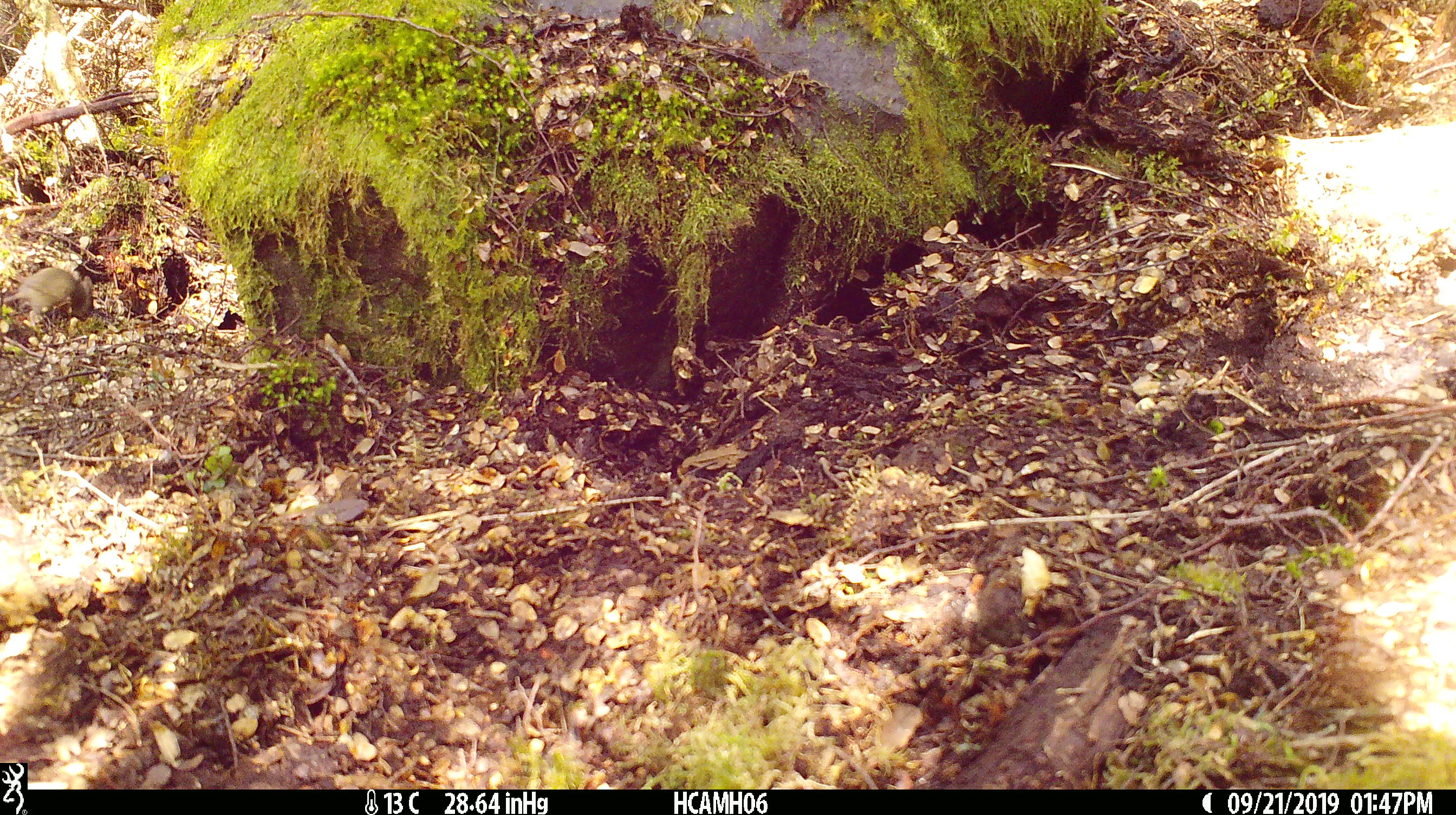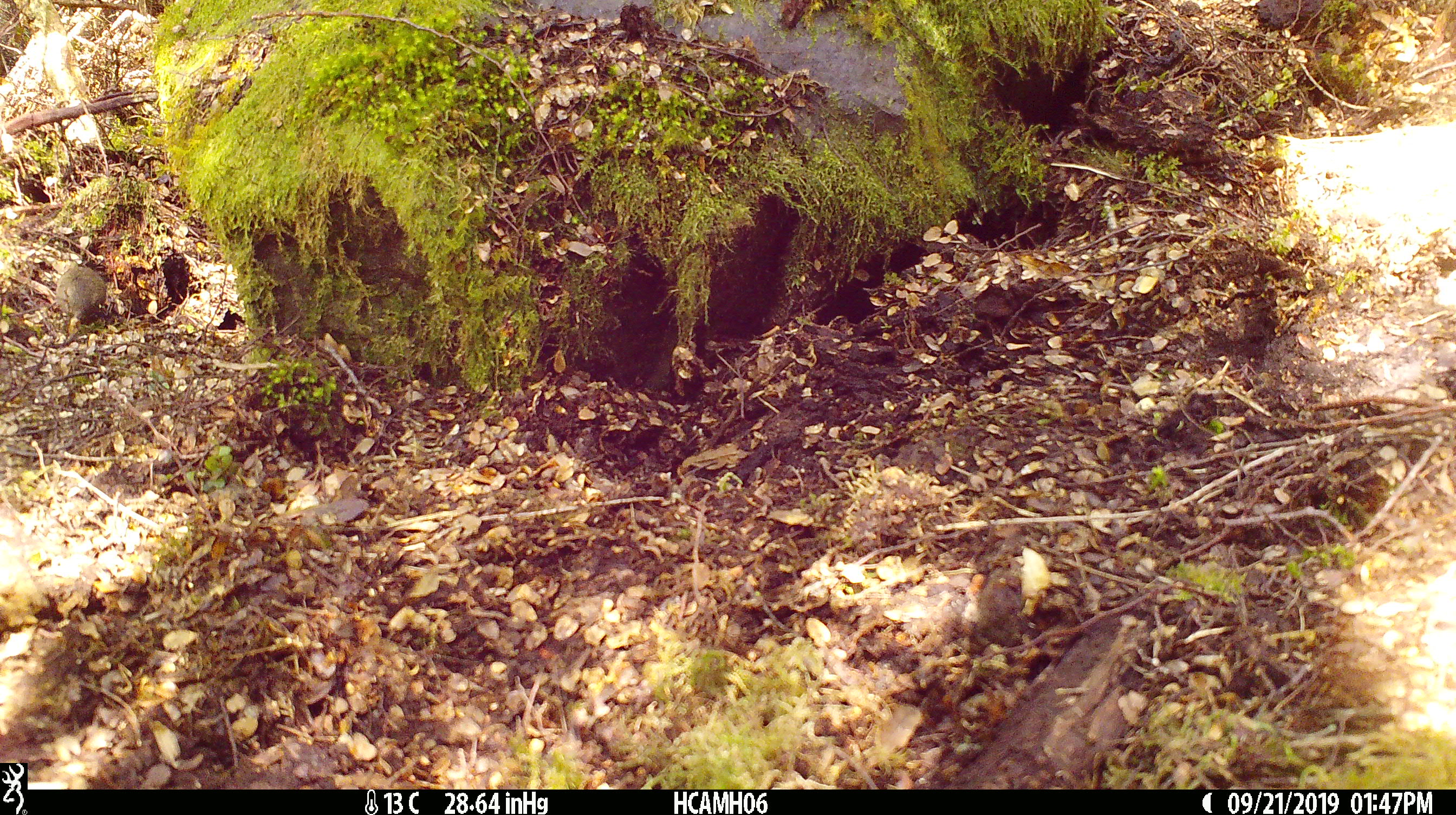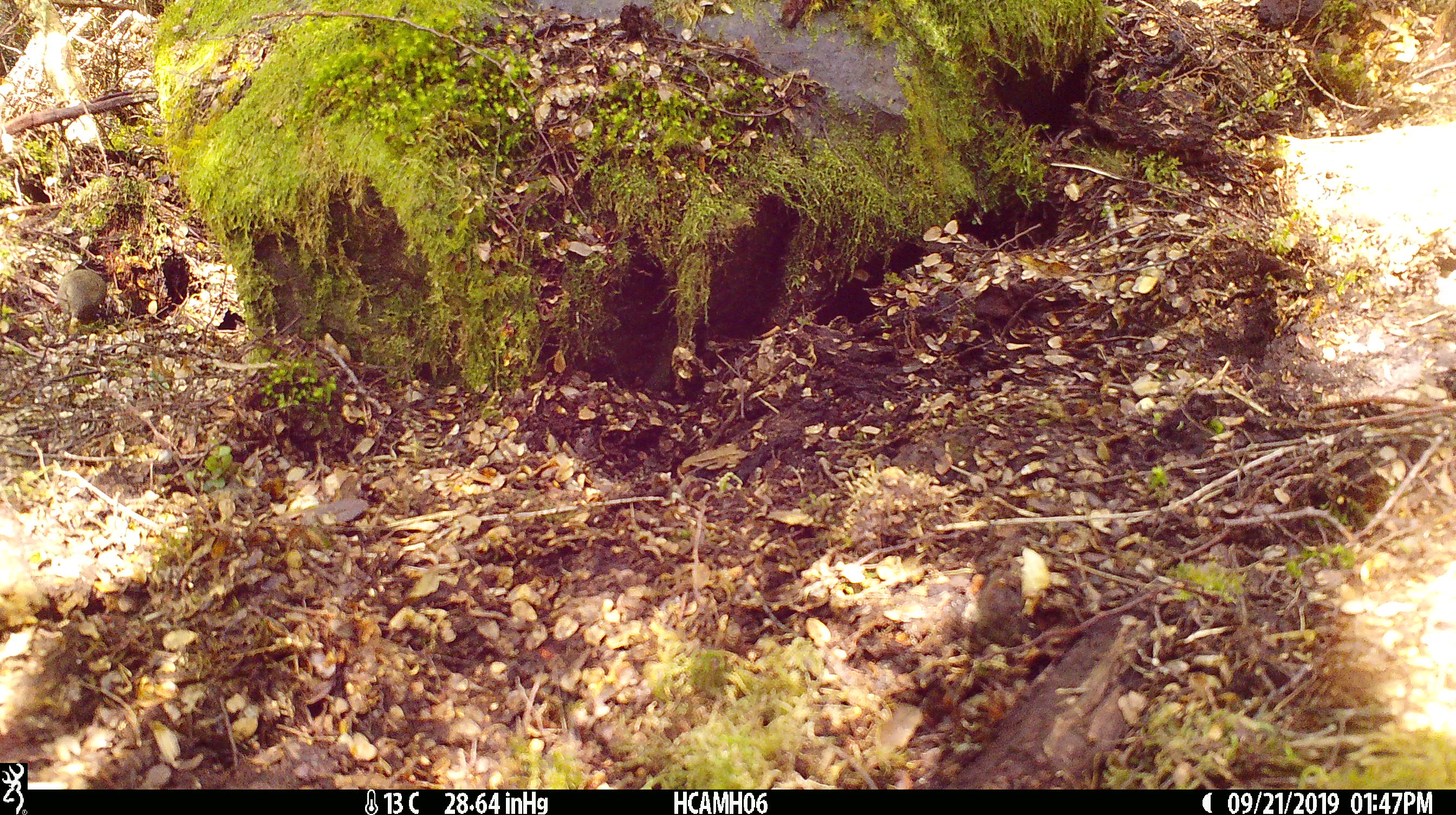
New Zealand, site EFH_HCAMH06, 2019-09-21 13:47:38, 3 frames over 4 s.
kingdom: Animalia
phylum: Chordata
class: Mammalia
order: Rodentia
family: Muridae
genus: Mus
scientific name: Mus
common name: mouse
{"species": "mouse (Mus)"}